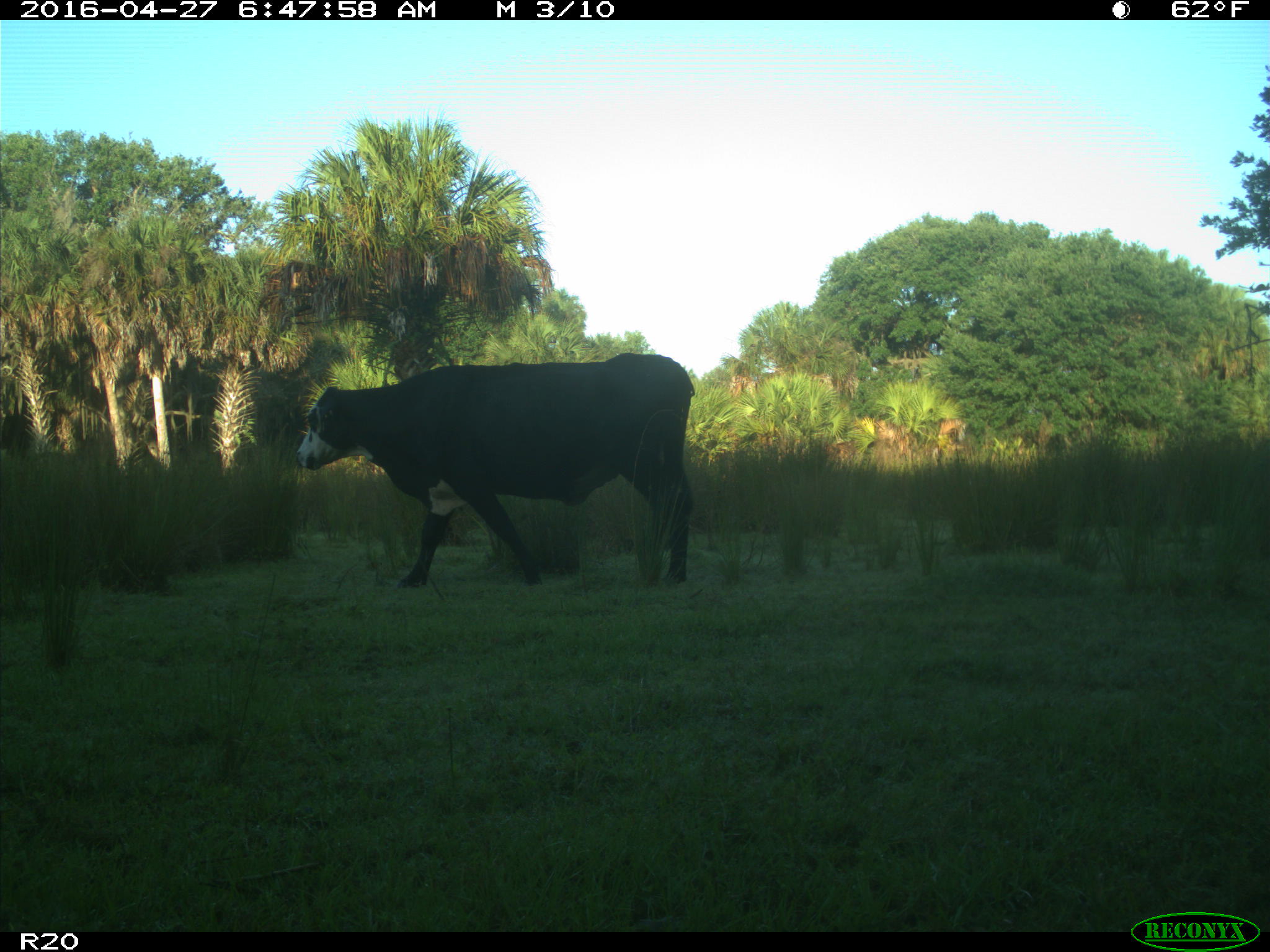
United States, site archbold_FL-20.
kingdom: Animalia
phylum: Chordata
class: Mammalia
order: Artiodactyla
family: Bovidae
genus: Bos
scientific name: Bos taurus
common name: domestic cow